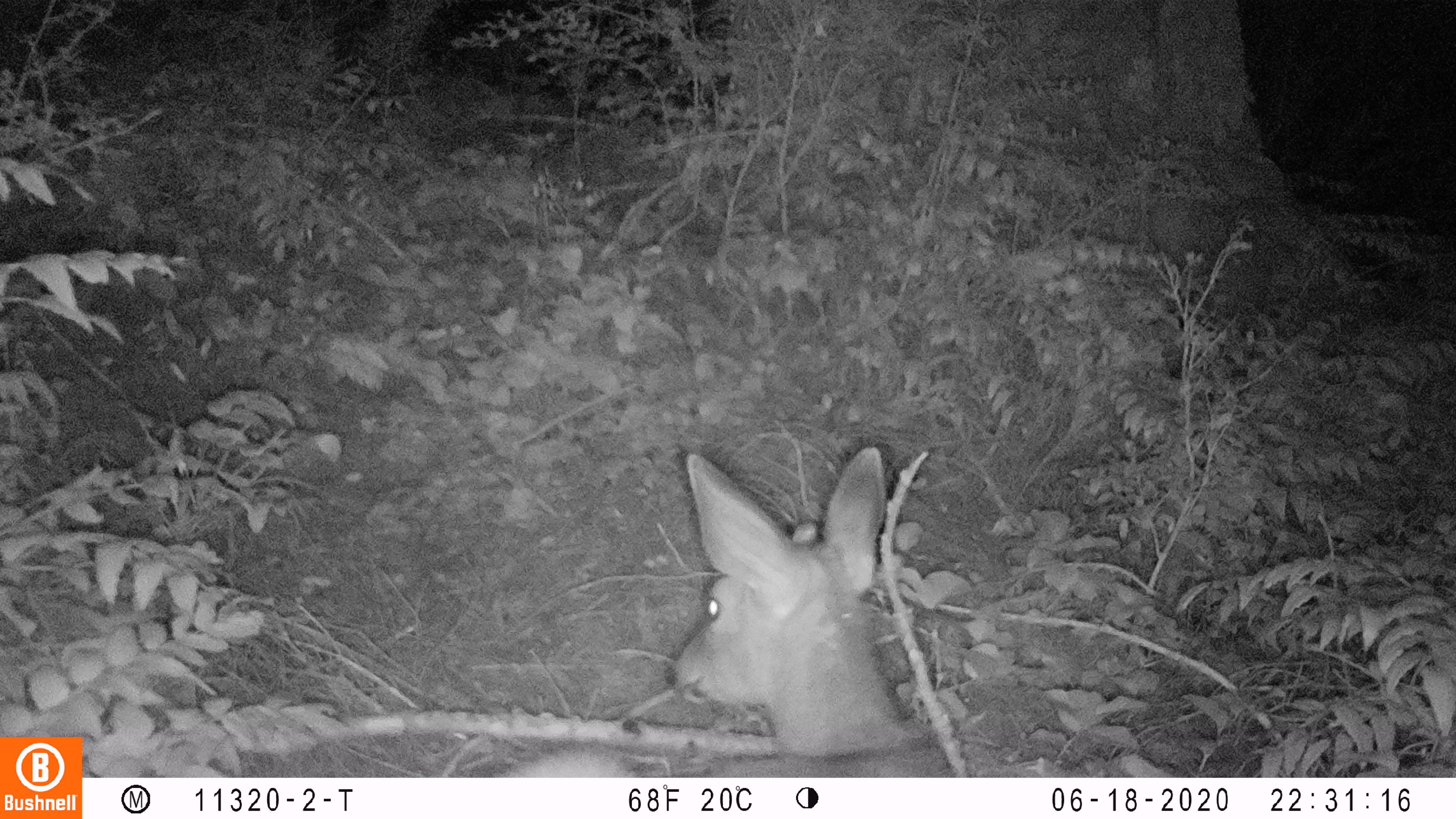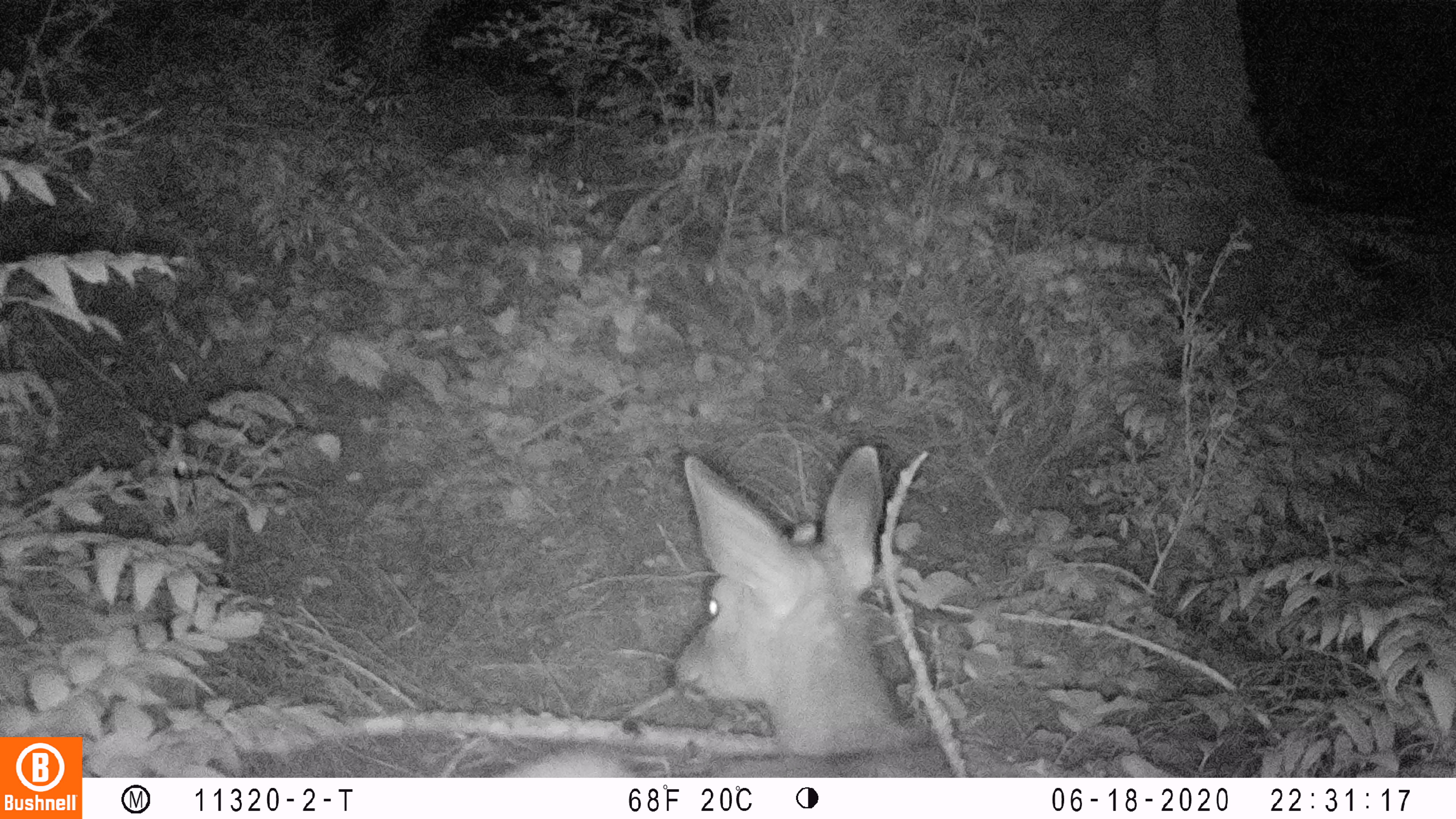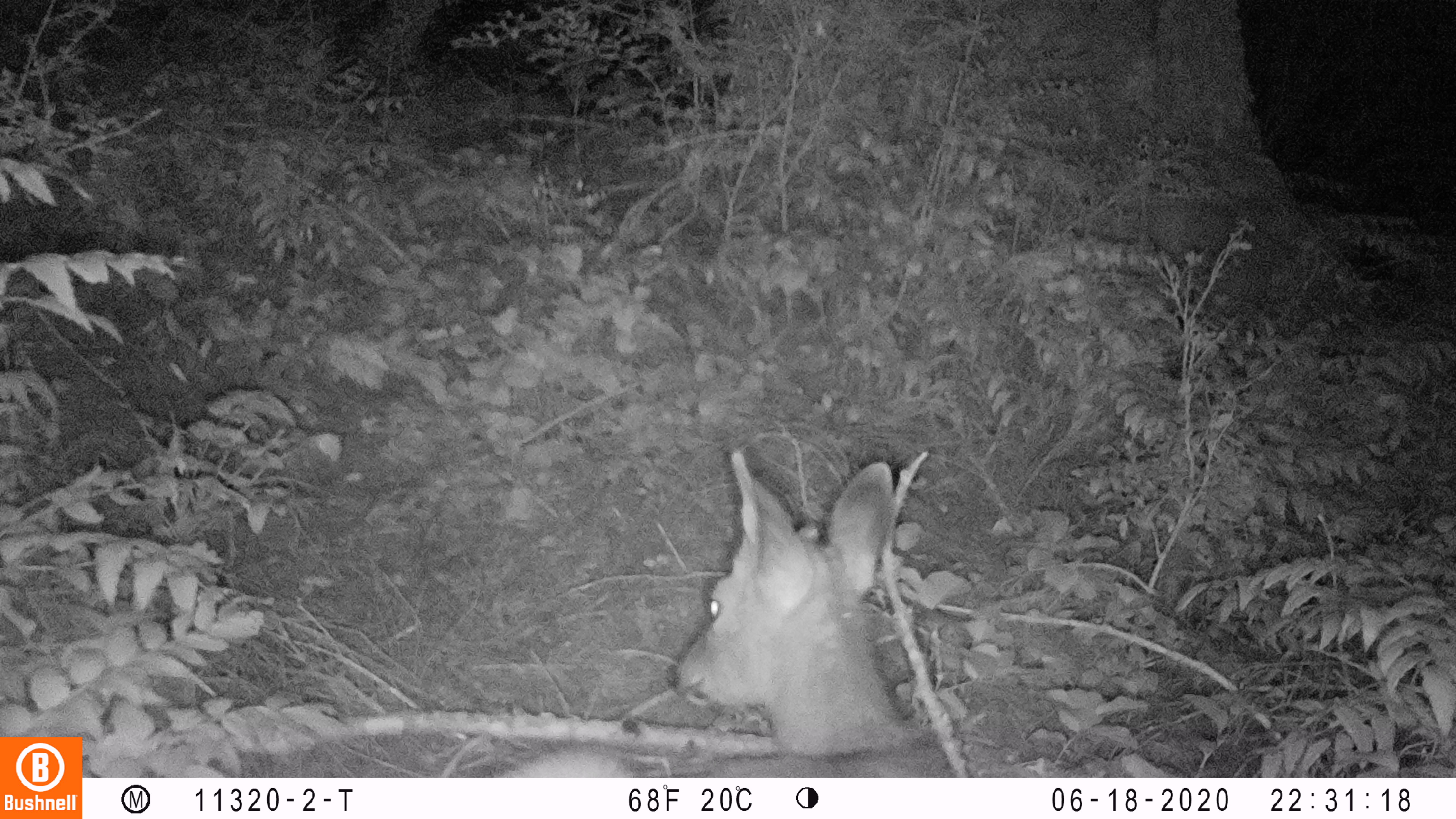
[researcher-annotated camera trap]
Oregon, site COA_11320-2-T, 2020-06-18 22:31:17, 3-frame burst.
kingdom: Animalia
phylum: Chordata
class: Mammalia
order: Artiodactyla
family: Cervidae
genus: Odocoileus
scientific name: Odocoileus hemionus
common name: black-tailed deer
Black-tailed deer (Odocoileus hemionus).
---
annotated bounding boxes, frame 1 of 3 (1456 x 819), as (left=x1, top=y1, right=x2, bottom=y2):
black-tailed deer: (left=522, top=435, right=960, bottom=768)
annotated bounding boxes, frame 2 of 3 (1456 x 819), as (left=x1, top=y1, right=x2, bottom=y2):
black-tailed deer: (left=514, top=435, right=948, bottom=772)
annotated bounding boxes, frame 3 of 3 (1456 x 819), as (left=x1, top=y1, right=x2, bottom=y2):
black-tailed deer: (left=508, top=440, right=960, bottom=774)